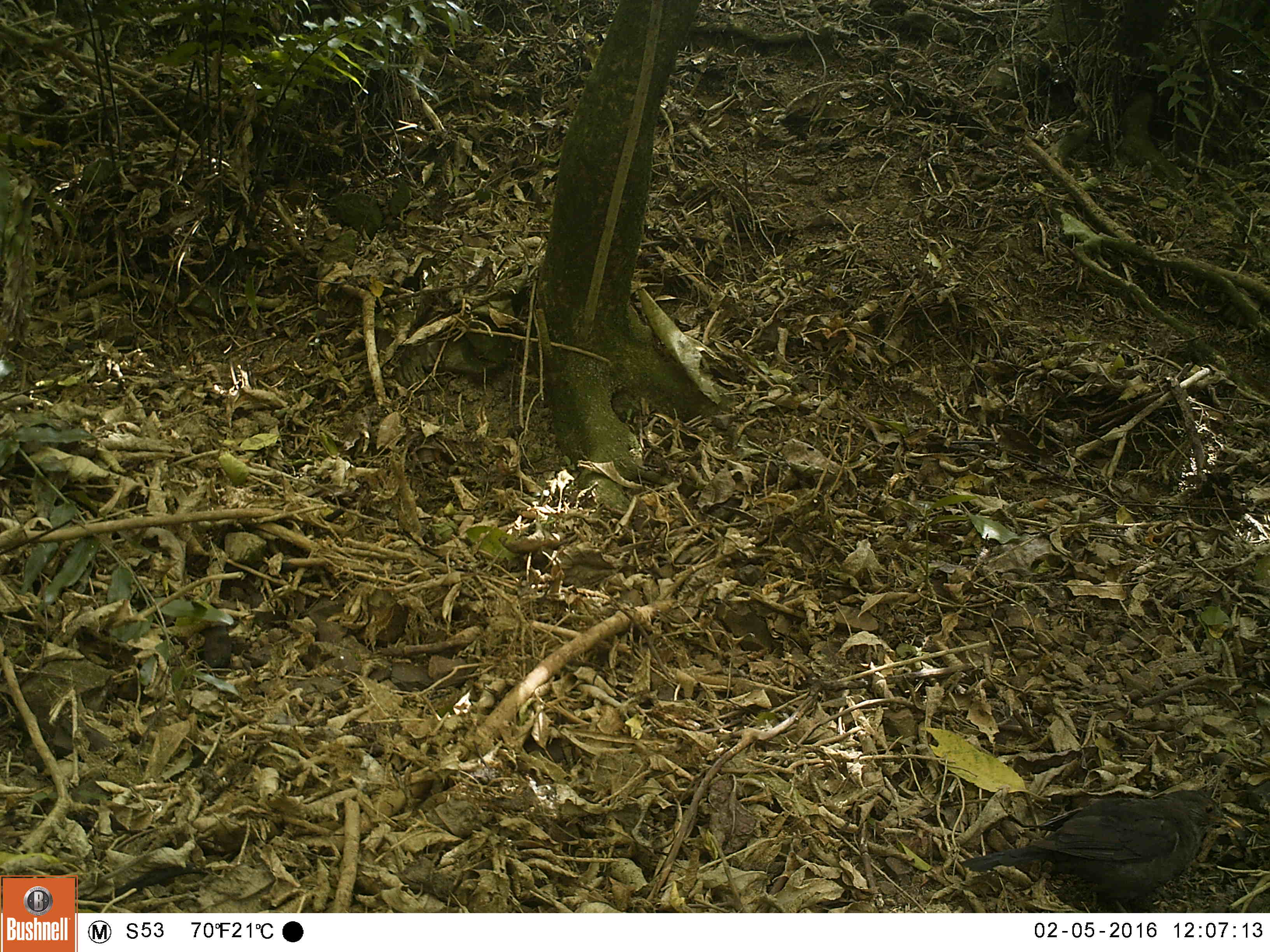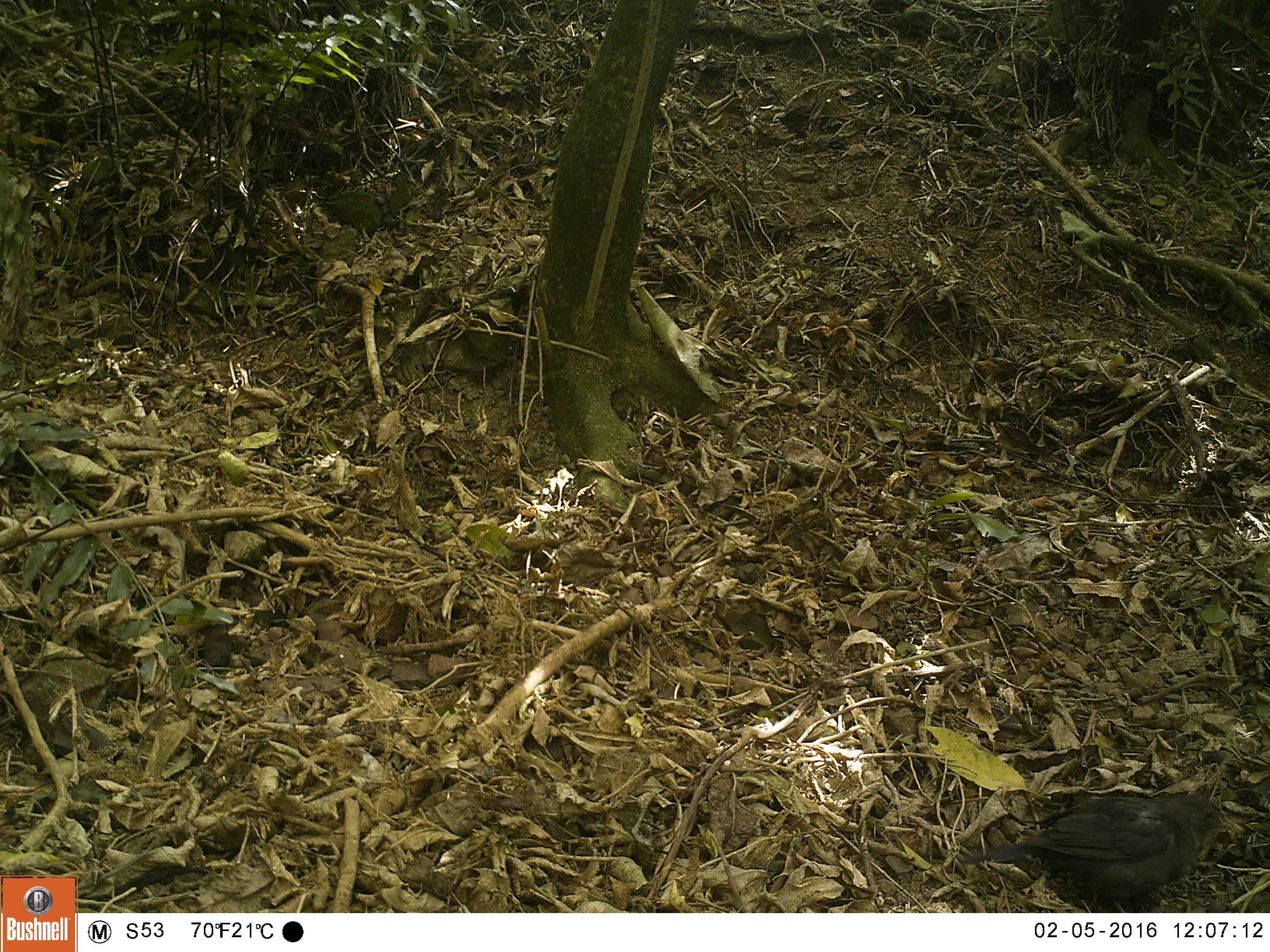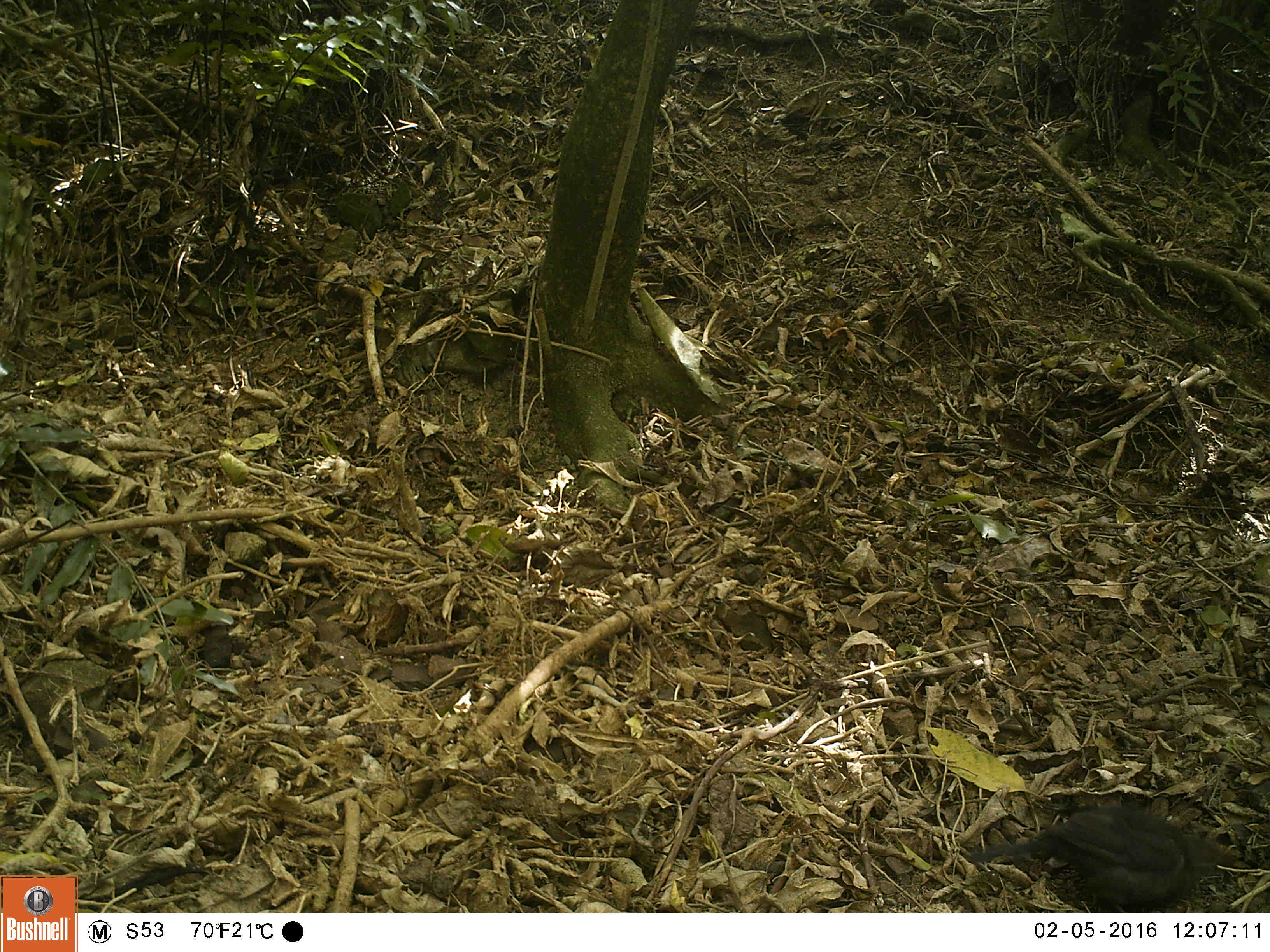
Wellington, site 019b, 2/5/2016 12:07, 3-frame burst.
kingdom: Animalia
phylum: Chordata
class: Aves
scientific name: Aves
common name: bird